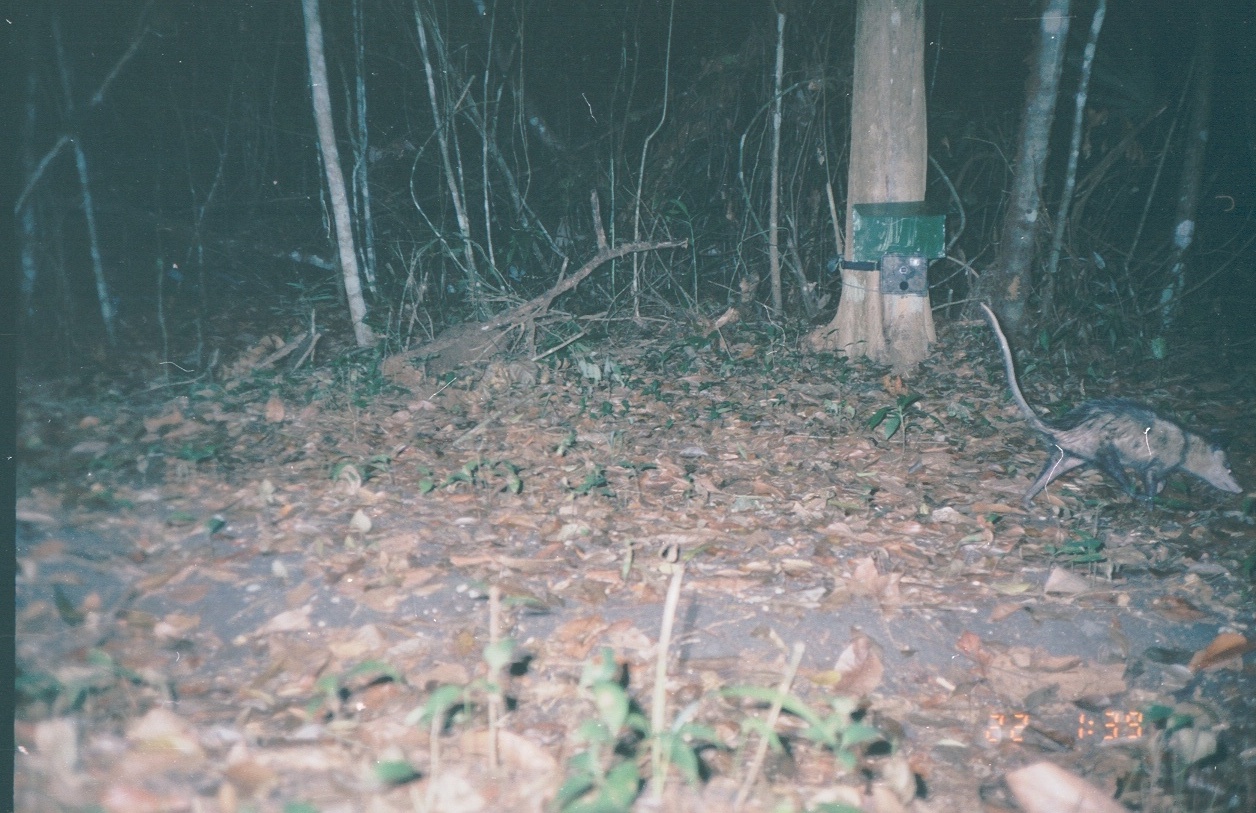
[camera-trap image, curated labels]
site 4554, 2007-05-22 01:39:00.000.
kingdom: Animalia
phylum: Chordata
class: Mammalia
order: Didelphimorphia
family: Didelphidae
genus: Didelphis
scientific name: Didelphis marsupialis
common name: southern opossum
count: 1